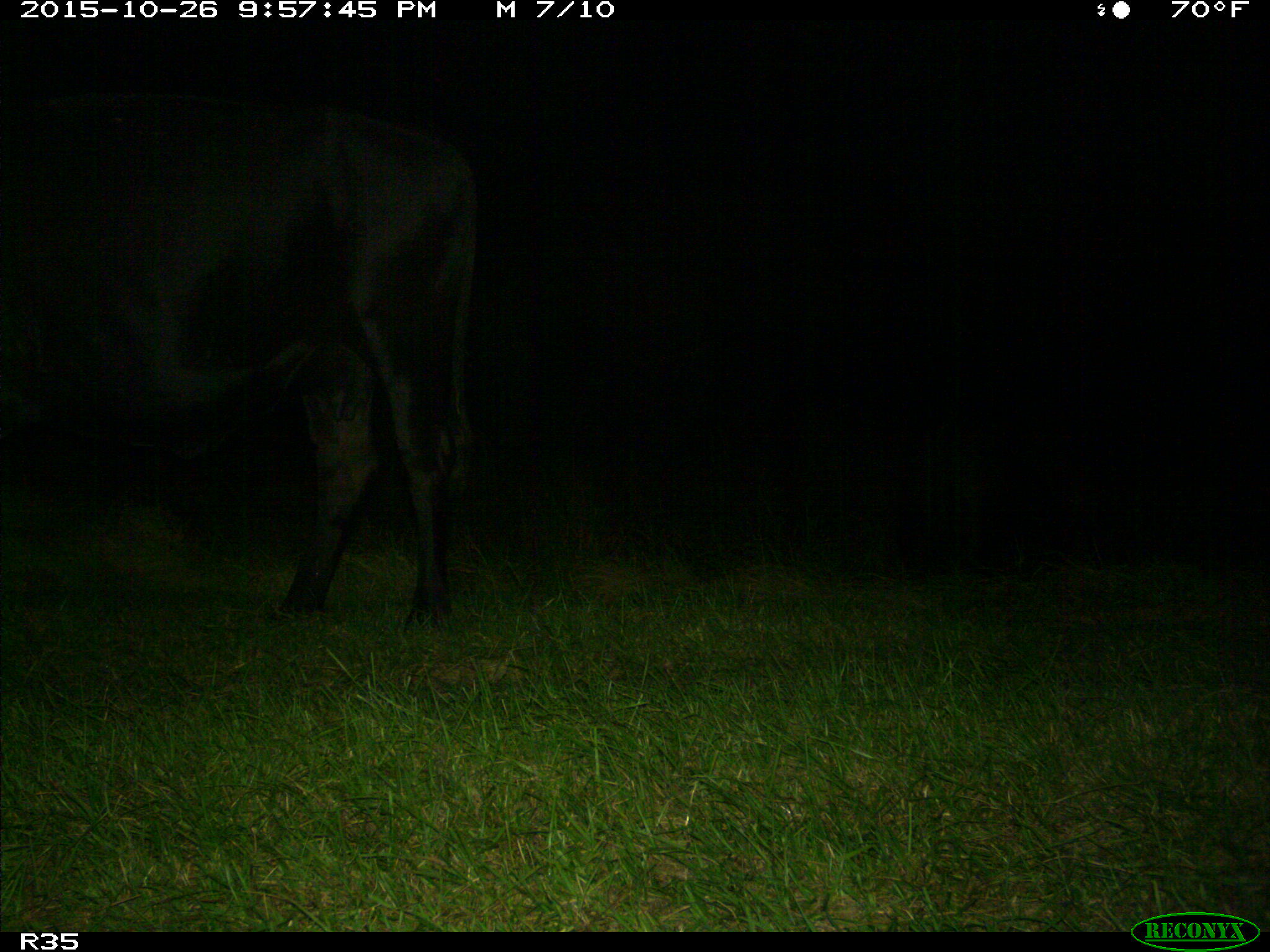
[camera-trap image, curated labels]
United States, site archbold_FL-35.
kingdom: Animalia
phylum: Chordata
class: Mammalia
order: Artiodactyla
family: Bovidae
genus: Bos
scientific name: Bos taurus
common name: domestic cow